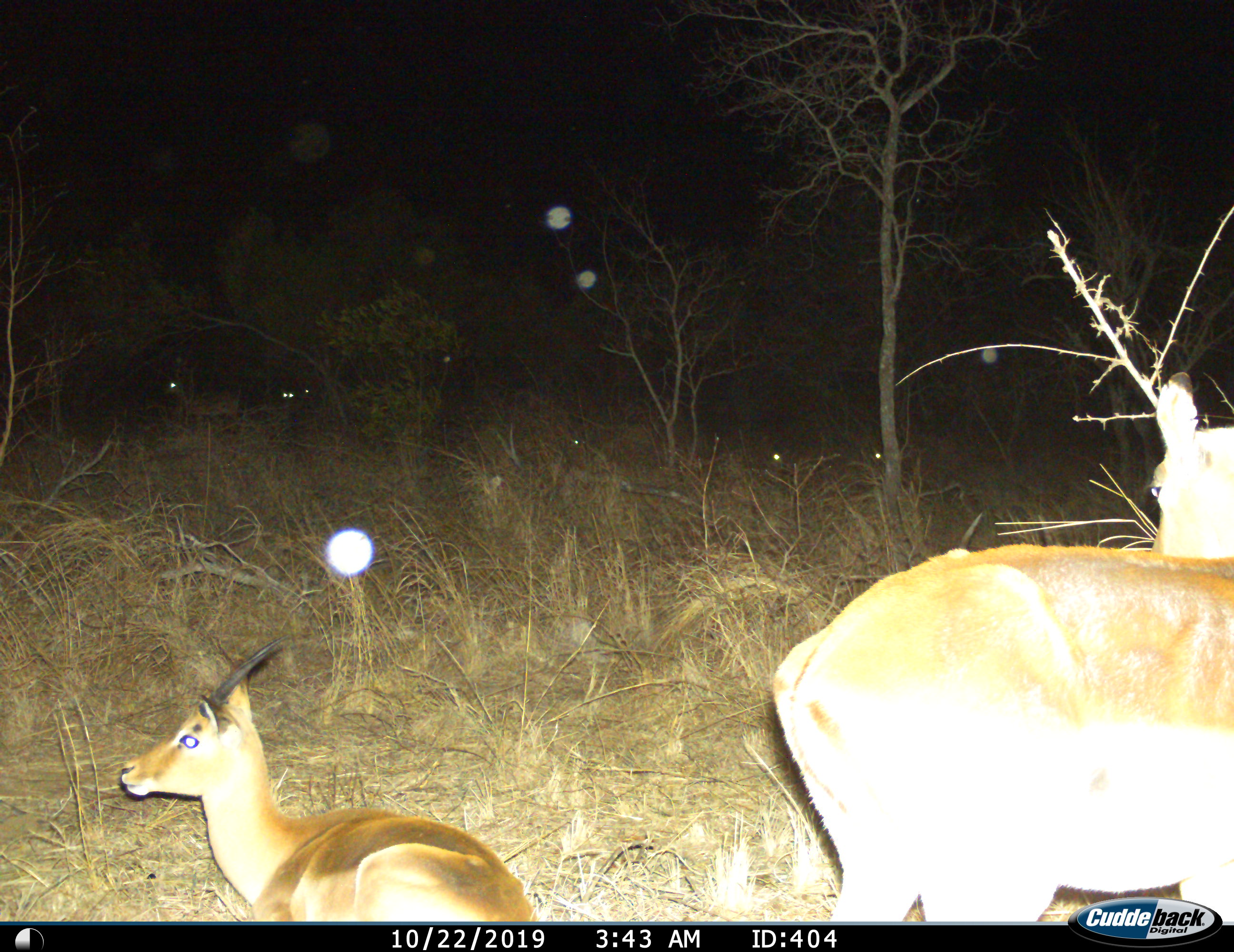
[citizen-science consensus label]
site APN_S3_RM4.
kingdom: Animalia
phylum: Chordata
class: Mammalia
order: Artiodactyla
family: Bovidae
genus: Aepyceros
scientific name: Aepyceros melampus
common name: impala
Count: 2.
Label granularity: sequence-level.